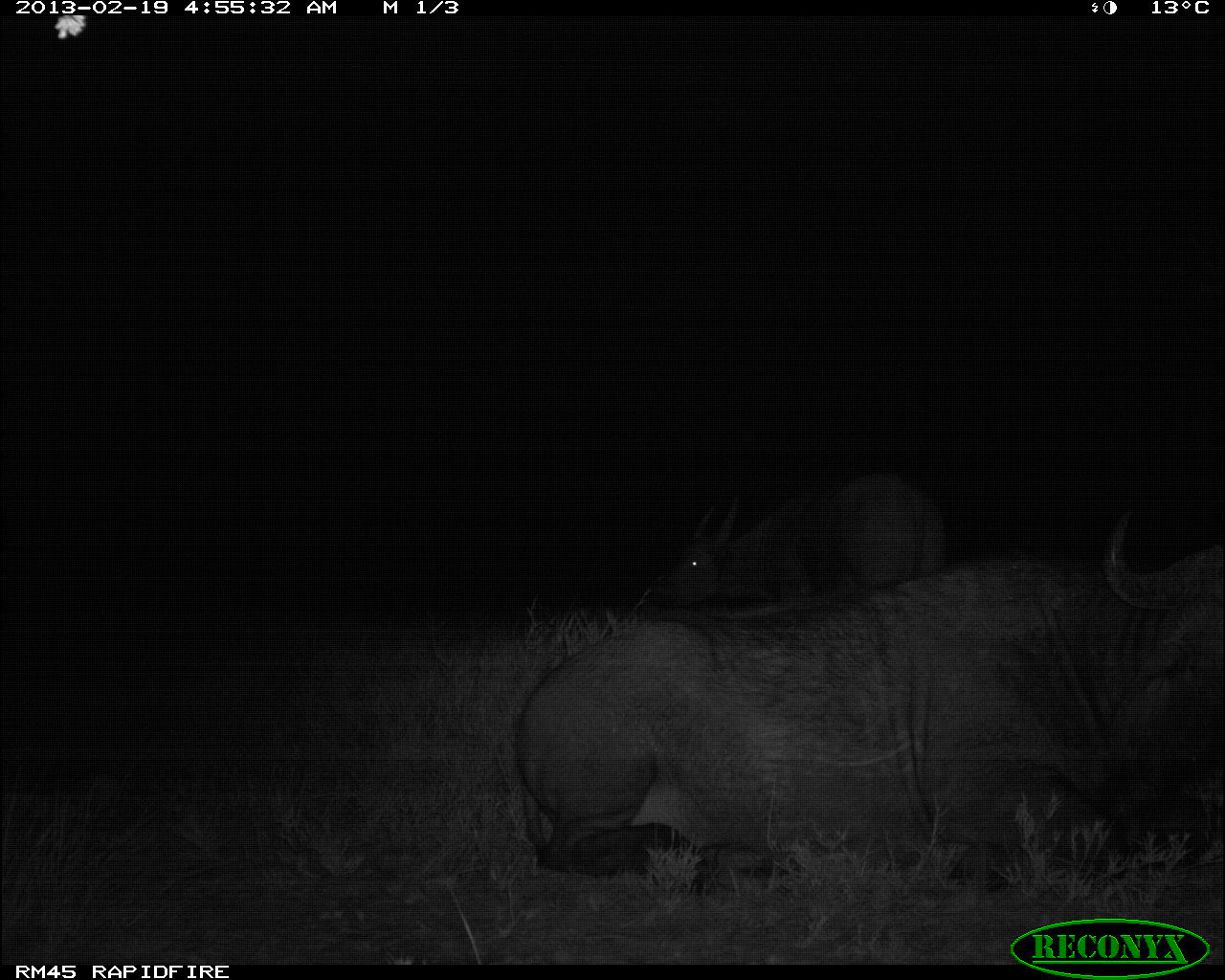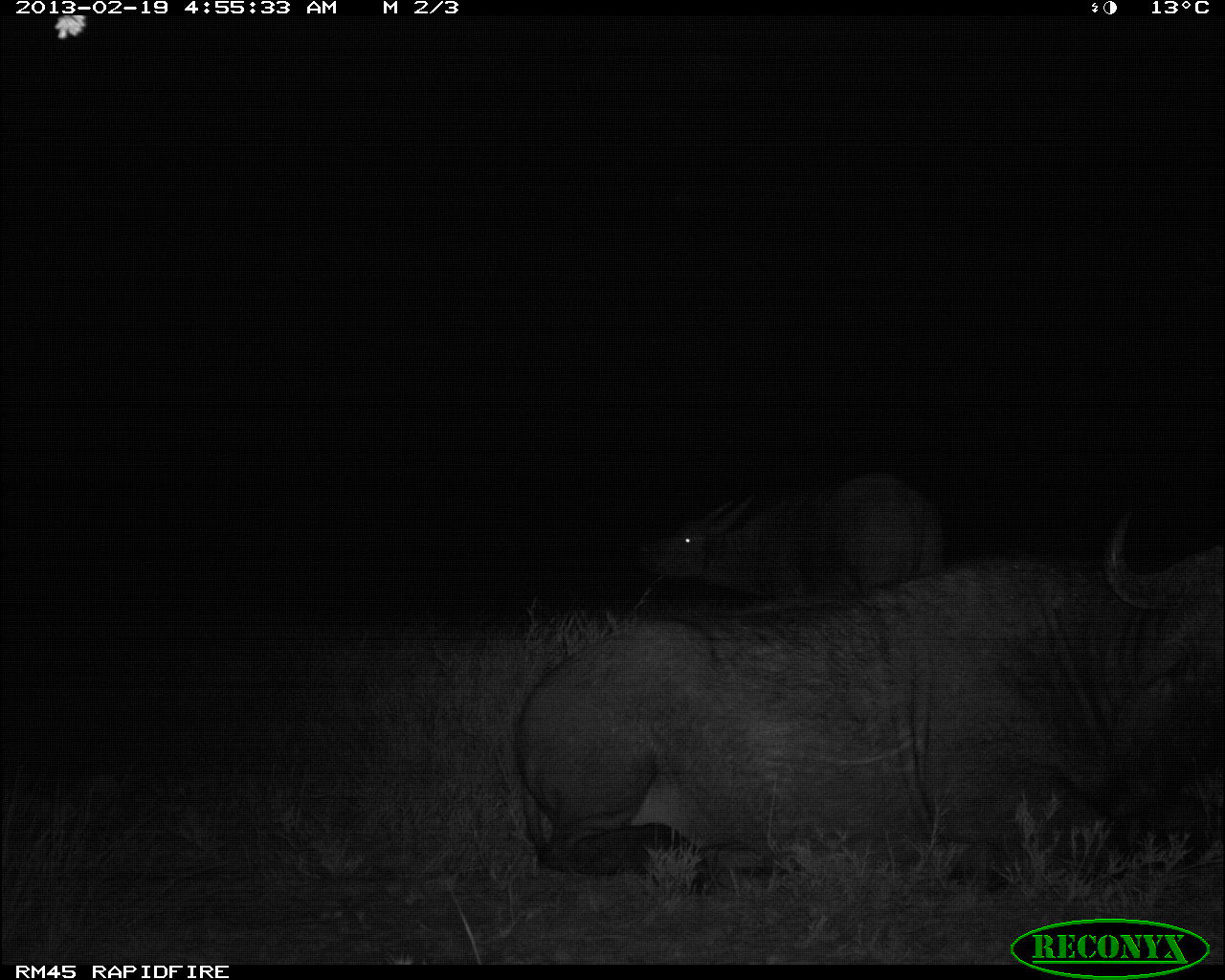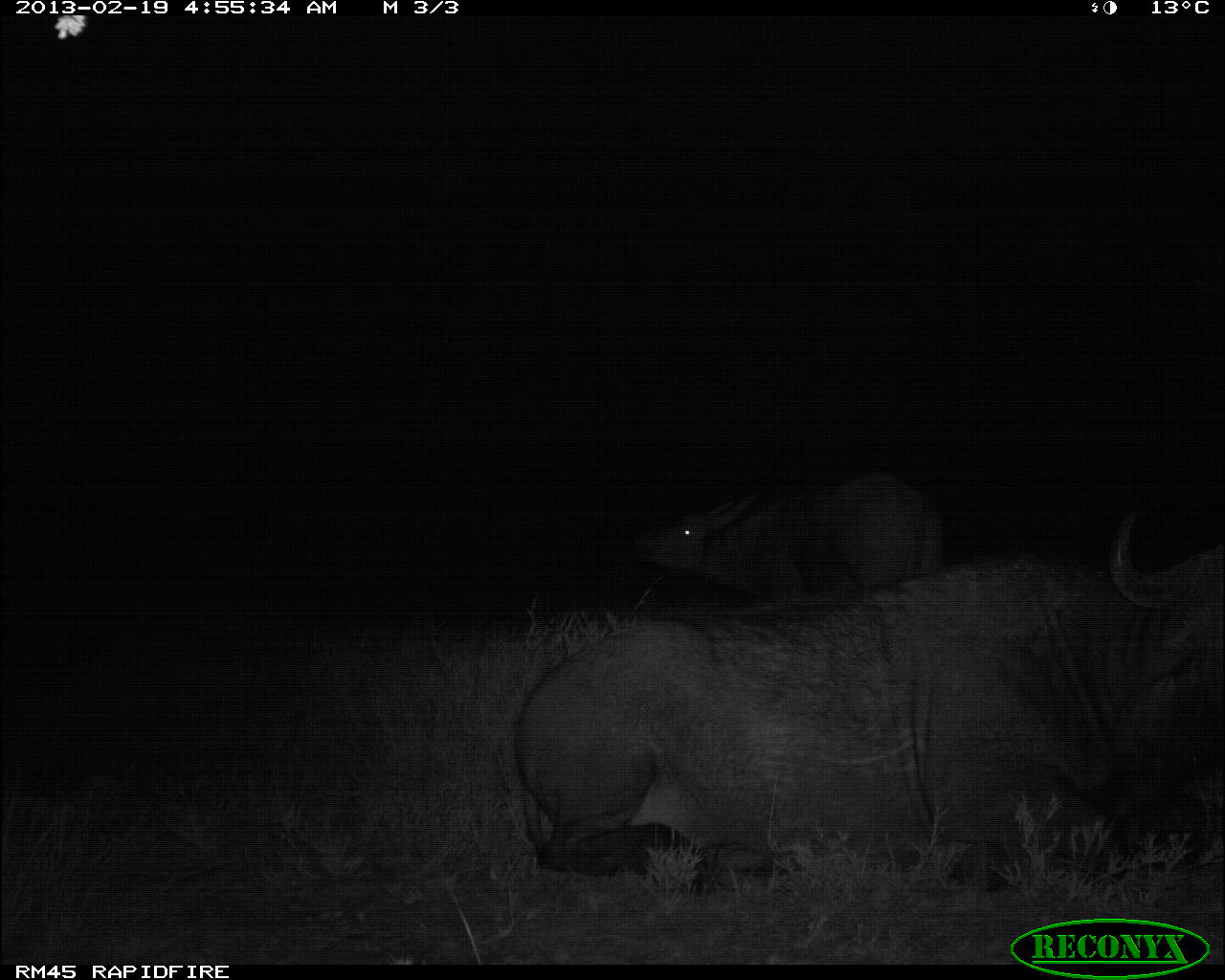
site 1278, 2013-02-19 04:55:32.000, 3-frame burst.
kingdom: Animalia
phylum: Chordata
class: Mammalia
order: Artiodactyla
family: Bovidae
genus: Syncerus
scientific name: Syncerus caffer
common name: african buffalo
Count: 2.